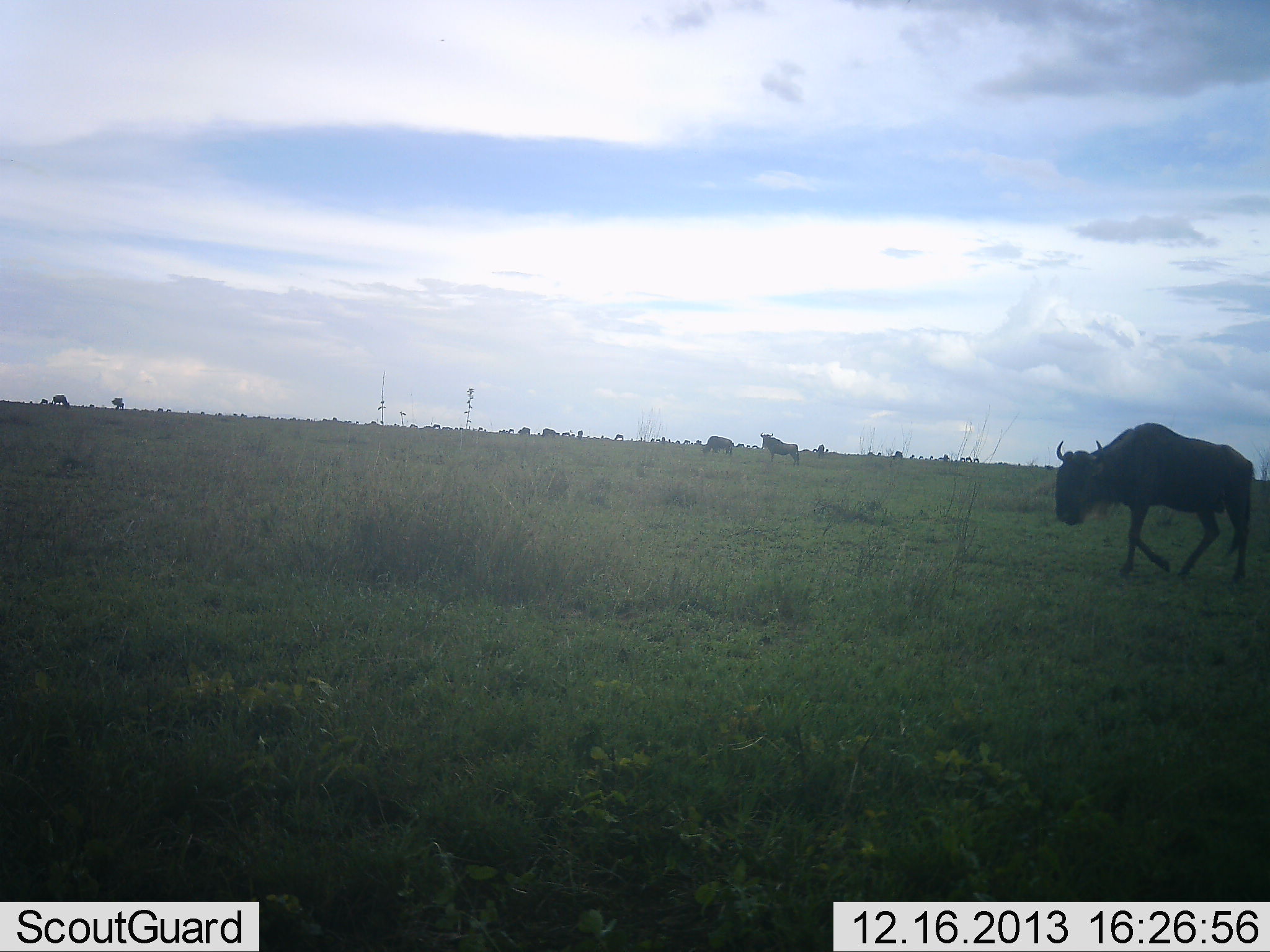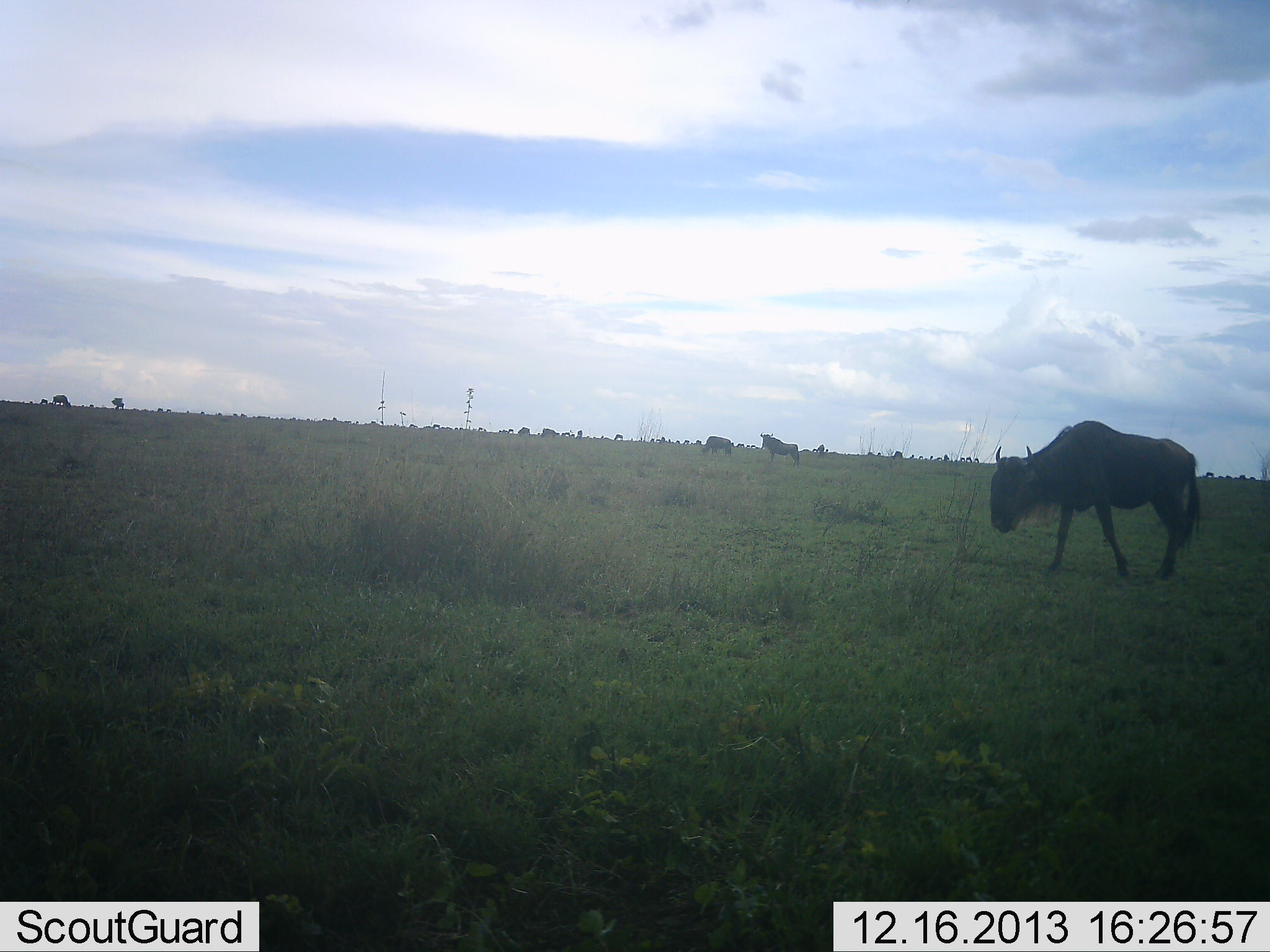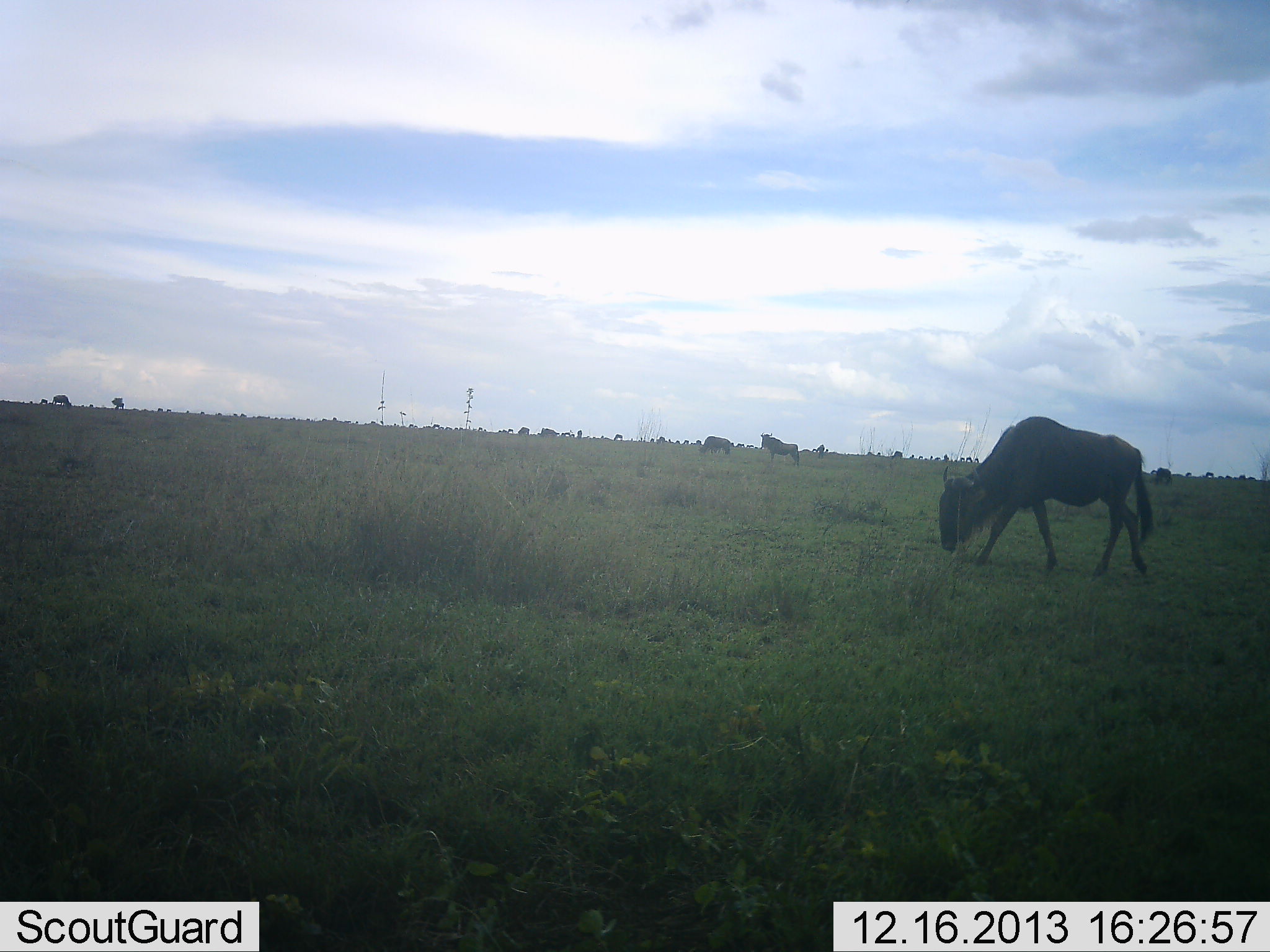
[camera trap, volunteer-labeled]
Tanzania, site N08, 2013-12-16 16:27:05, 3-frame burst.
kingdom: Animalia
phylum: Chordata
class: Mammalia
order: Artiodactyla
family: Bovidae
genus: Connochaetes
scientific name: Connochaetes taurinus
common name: blue wildebeest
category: wildebeest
Wildebeest (blue wildebeest) (Connochaetes taurinus), count 11-50. Behavior (volunteer vote fractions): standing 50%, resting 0%, moving 80%, interacting 0%. Young present (vote fraction): 0%. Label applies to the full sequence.